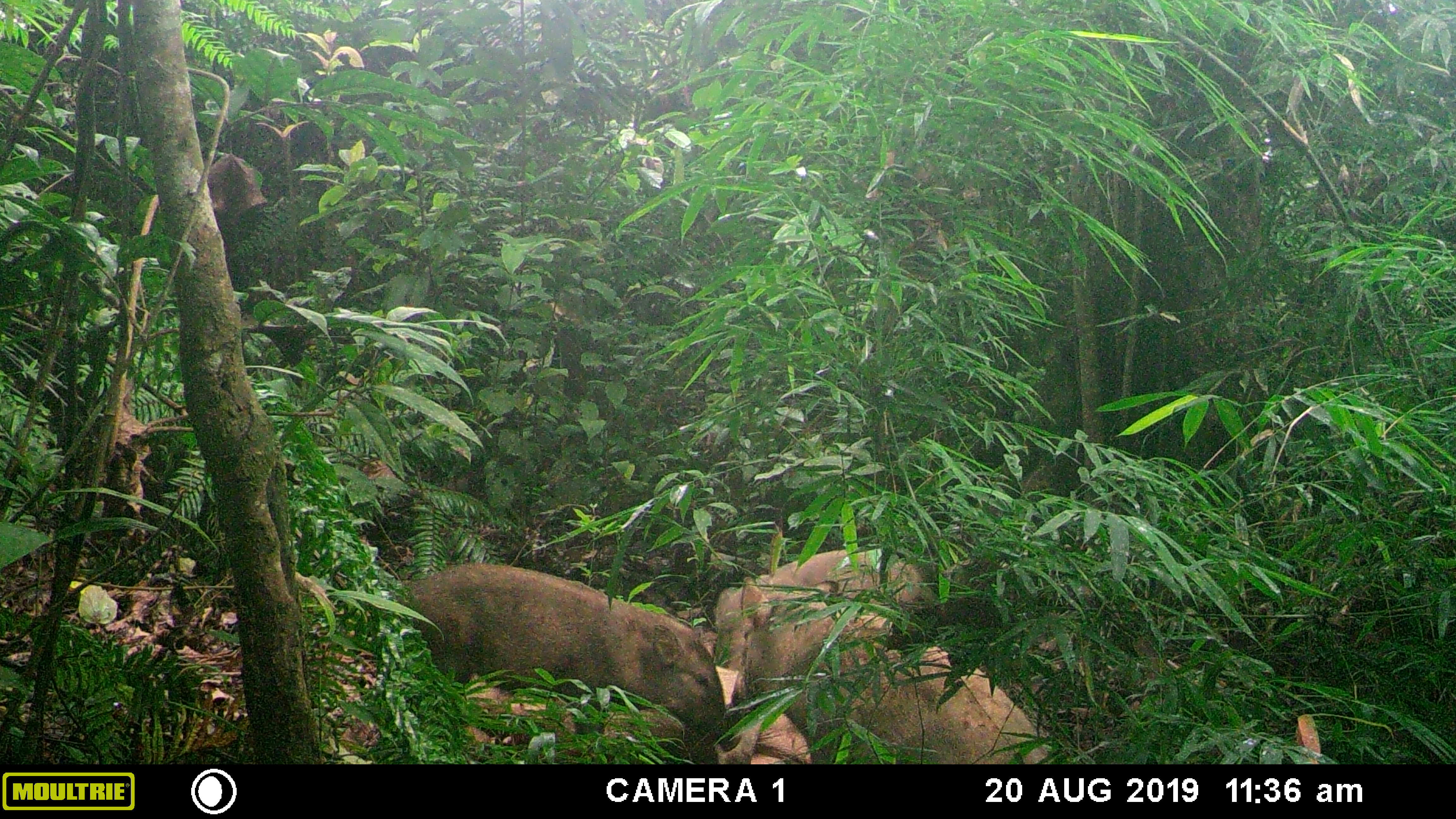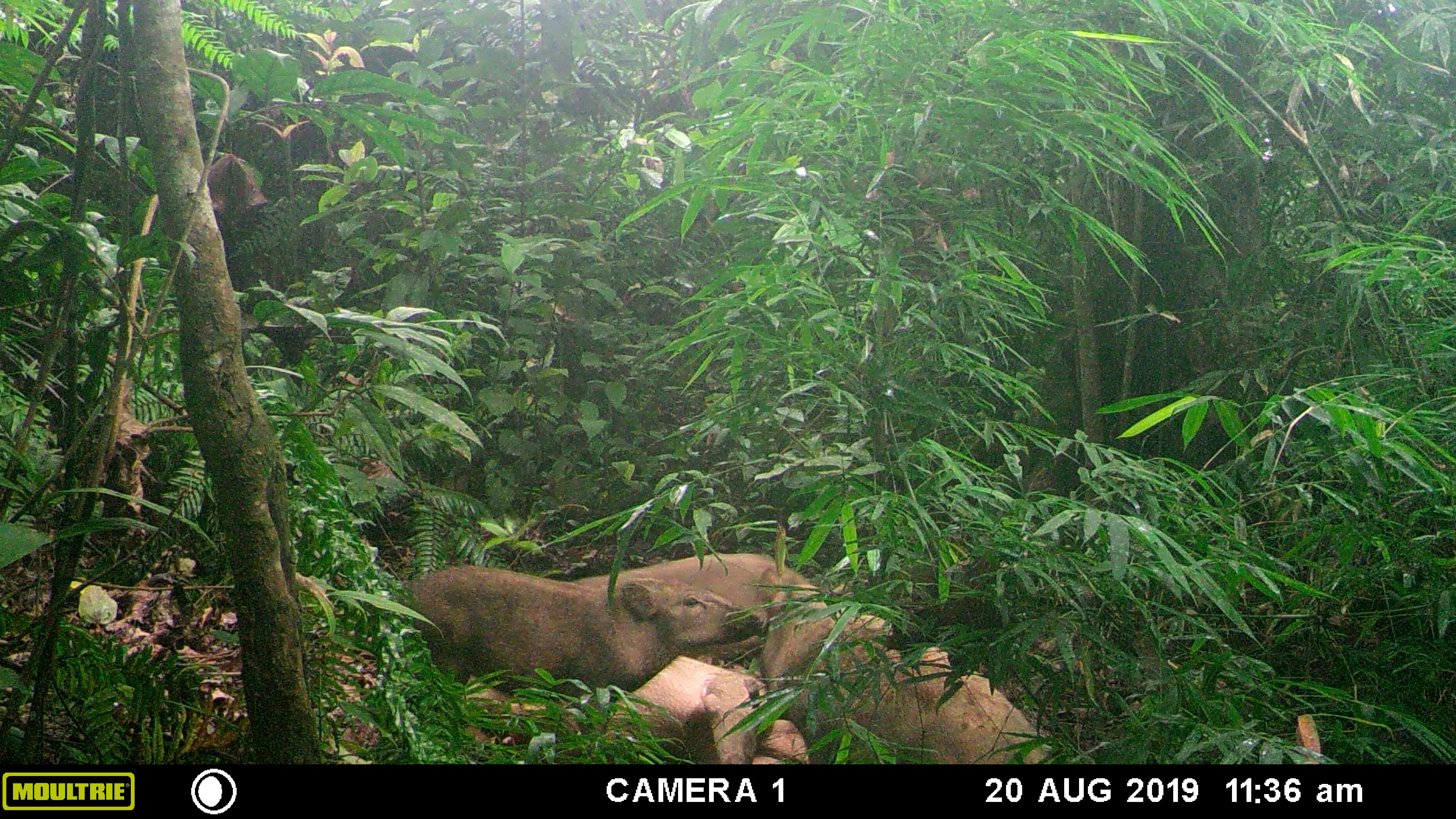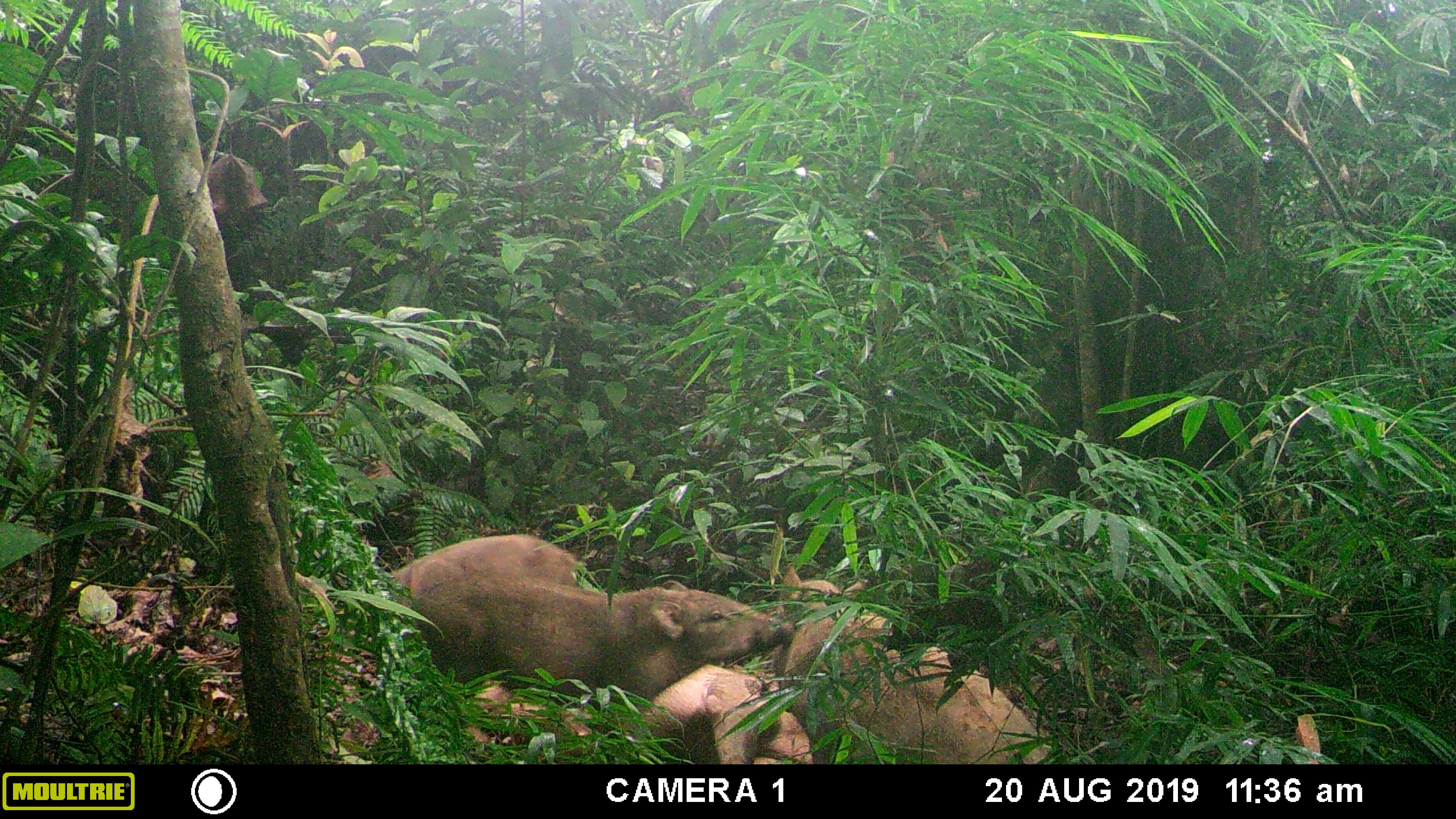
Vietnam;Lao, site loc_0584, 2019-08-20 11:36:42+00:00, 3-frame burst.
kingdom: Animalia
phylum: Chordata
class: Mammalia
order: Artiodactyla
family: Suidae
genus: Sus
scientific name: Sus scrofa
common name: eurasian wild pig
Eurasian wild pig (Sus scrofa). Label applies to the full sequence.